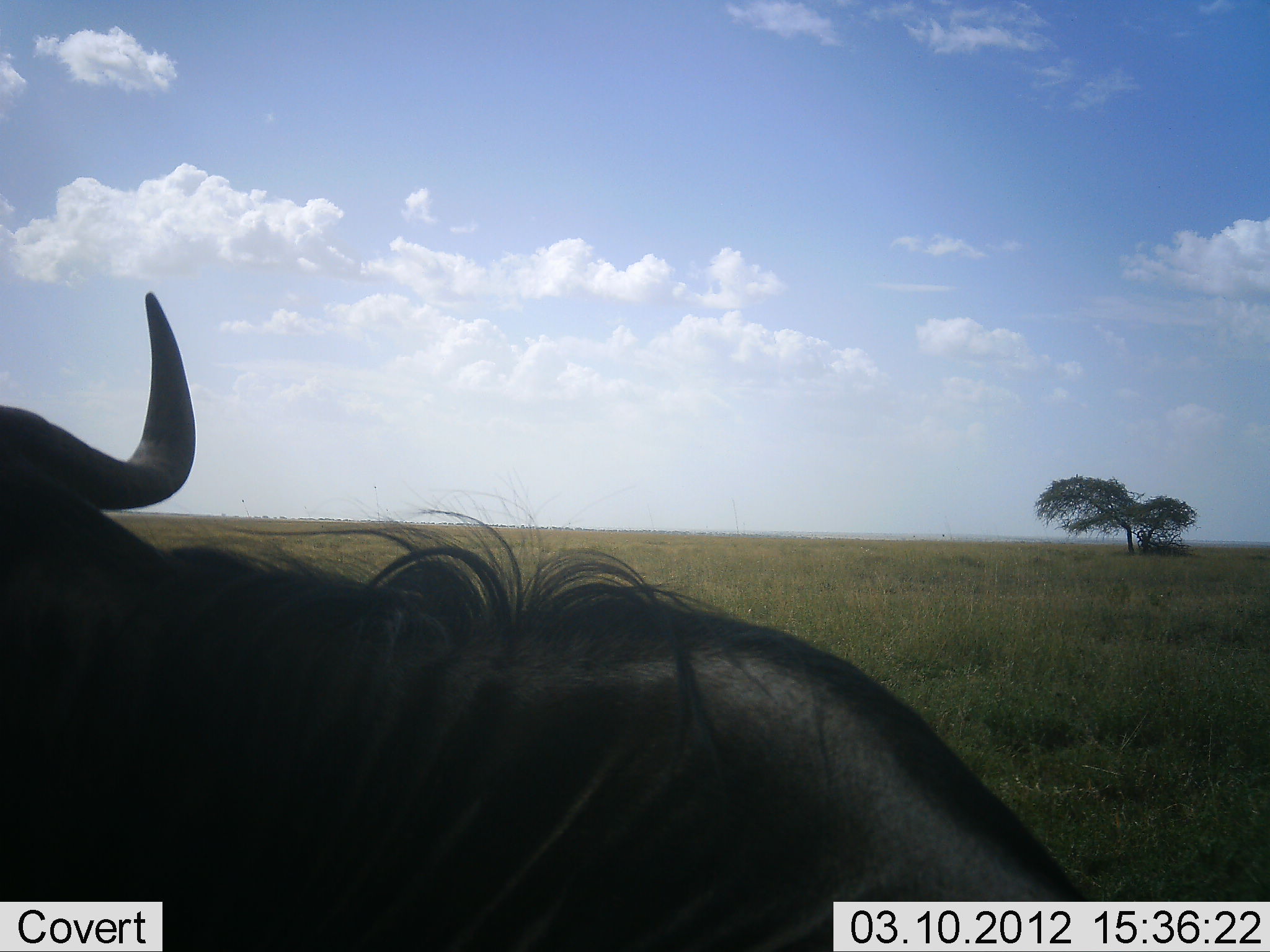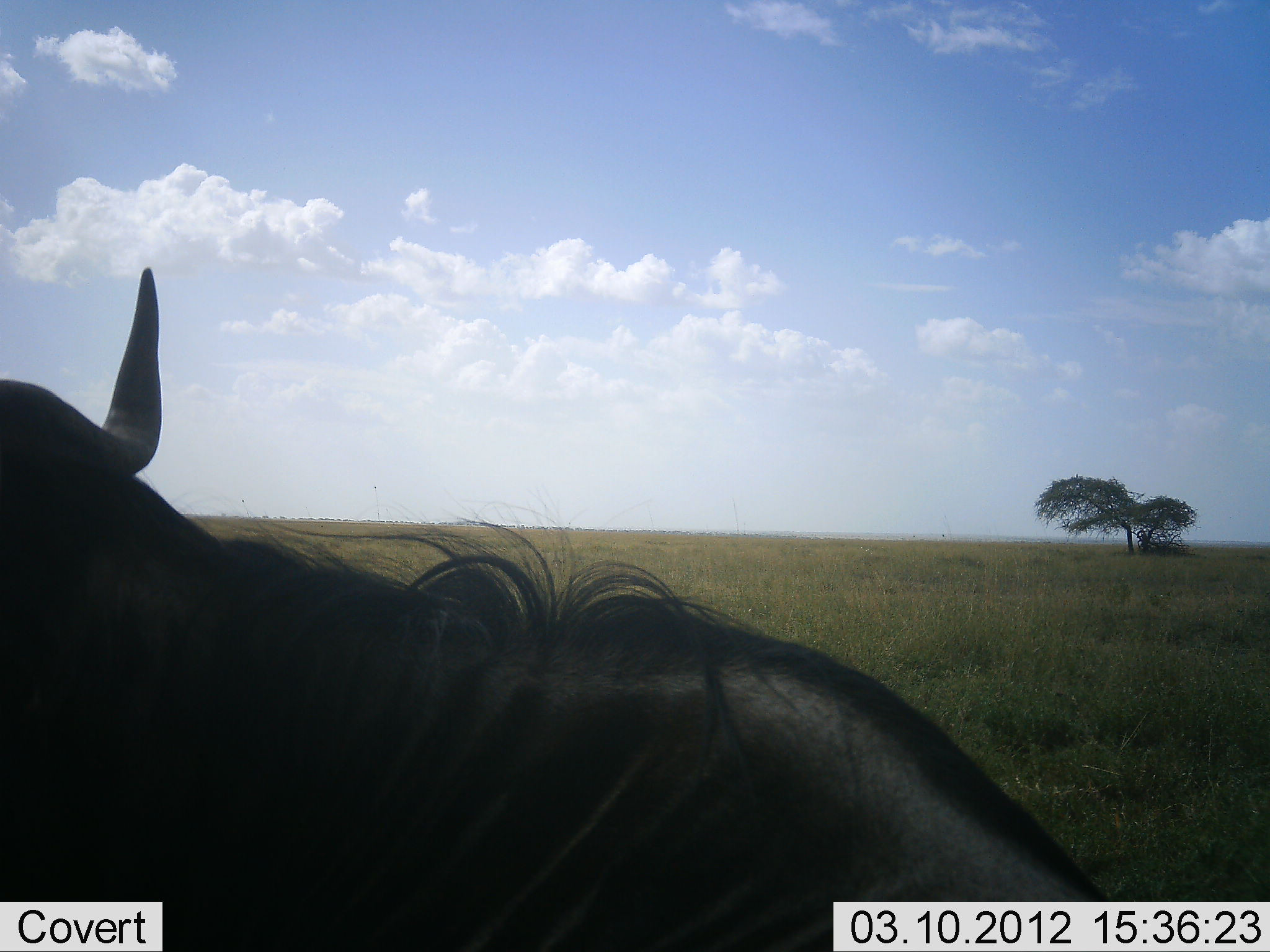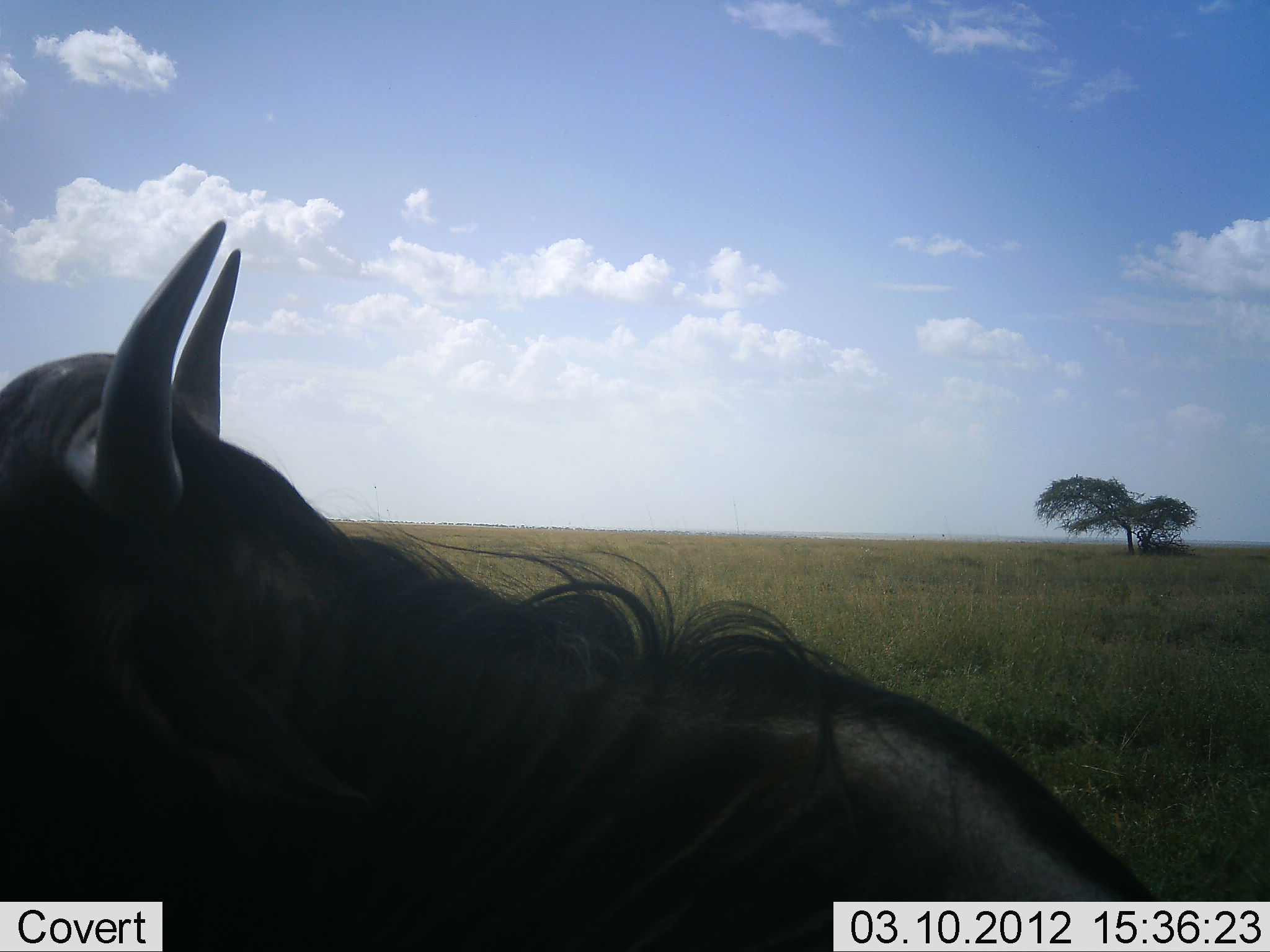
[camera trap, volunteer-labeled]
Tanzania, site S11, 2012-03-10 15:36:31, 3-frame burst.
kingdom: Animalia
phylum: Chordata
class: Mammalia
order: Artiodactyla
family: Bovidae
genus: Connochaetes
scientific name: Connochaetes taurinus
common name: blue wildebeest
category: wildebeest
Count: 1.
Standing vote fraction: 33%.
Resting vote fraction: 60%.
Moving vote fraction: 7%.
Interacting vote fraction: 0%.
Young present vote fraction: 0%.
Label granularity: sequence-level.